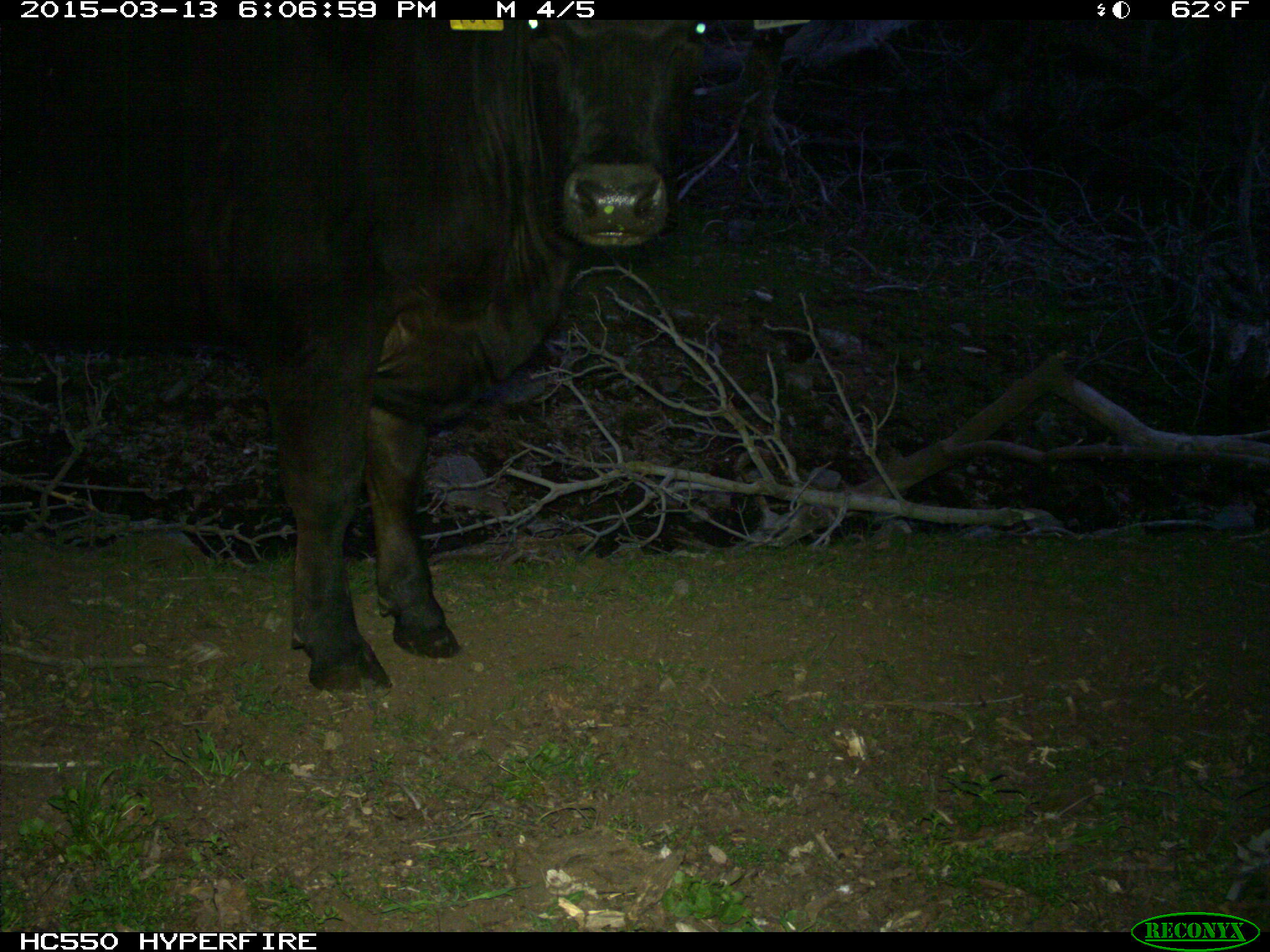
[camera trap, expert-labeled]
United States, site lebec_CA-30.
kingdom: Animalia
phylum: Chordata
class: Mammalia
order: Artiodactyla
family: Bovidae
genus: Bos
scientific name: Bos taurus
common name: domestic cow